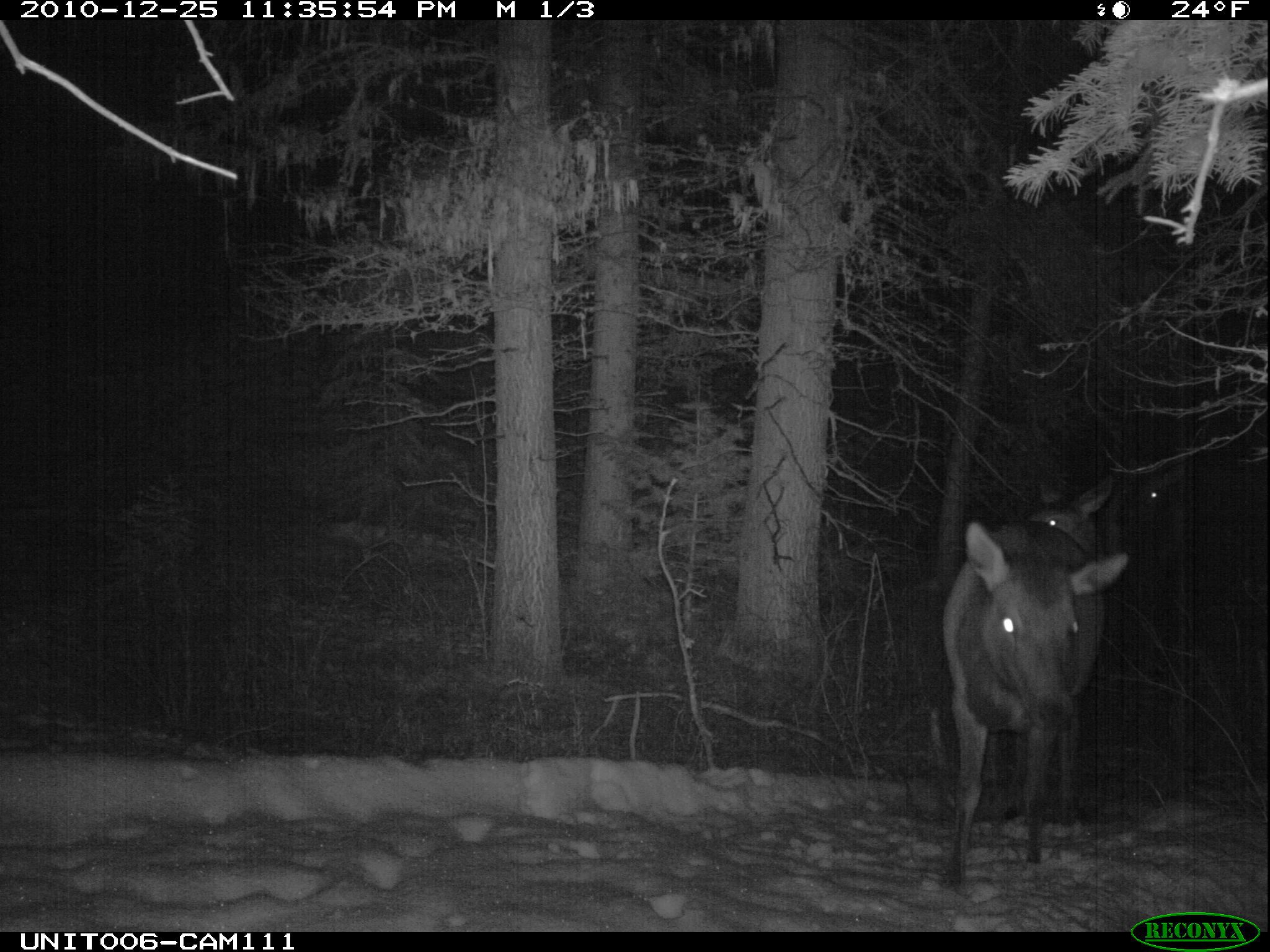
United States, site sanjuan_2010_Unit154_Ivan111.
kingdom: Animalia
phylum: Chordata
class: Mammalia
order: Artiodactyla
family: Cervidae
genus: Cervus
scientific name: Cervus elaphus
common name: red deer